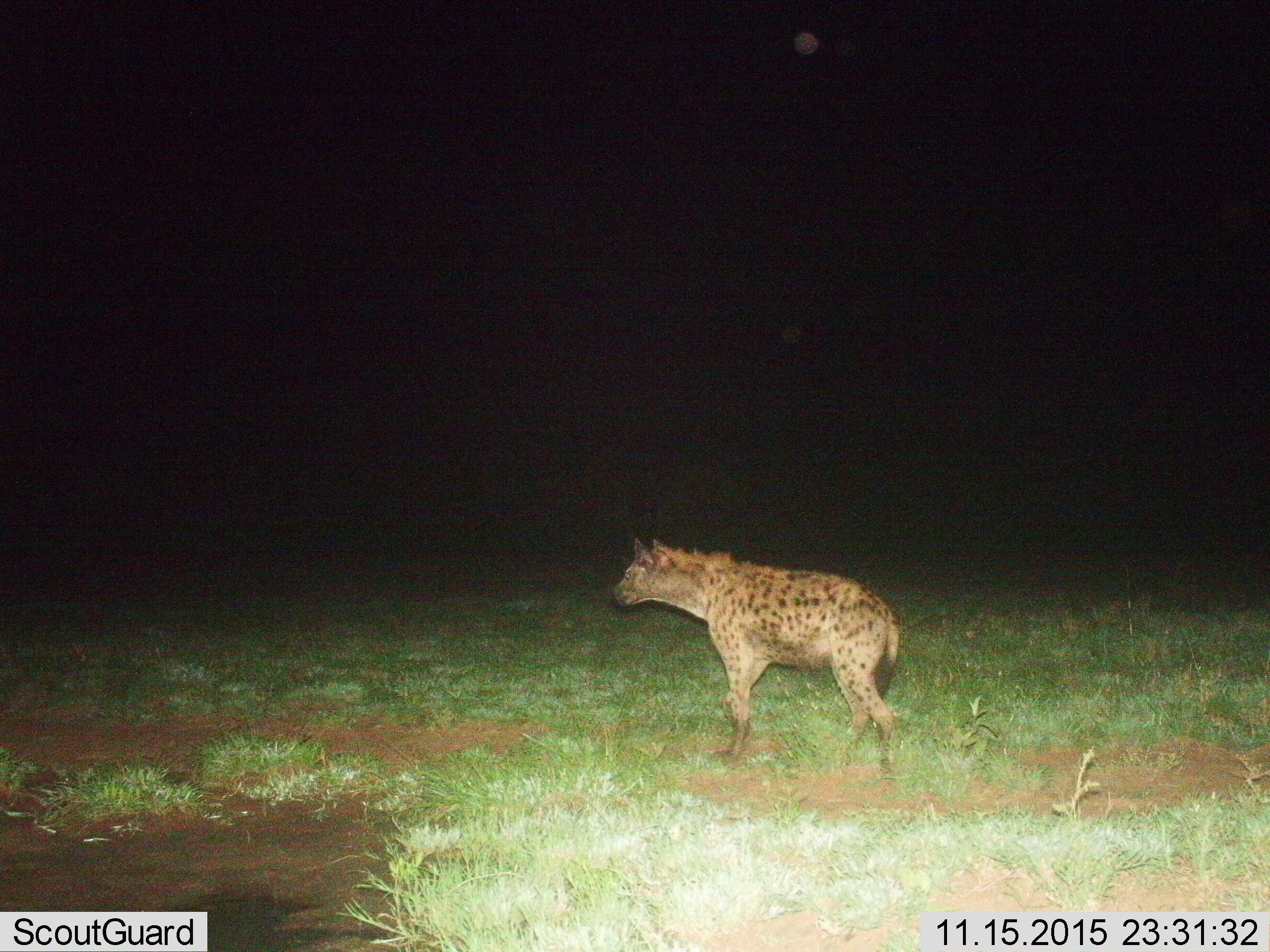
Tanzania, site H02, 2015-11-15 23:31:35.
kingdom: Animalia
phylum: Chordata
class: Mammalia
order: Carnivora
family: Hyaenidae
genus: Crocuta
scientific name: Crocuta crocuta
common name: spotted hyena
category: hyenaspotted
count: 1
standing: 70%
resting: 0%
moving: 30%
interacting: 0%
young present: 0%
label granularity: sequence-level